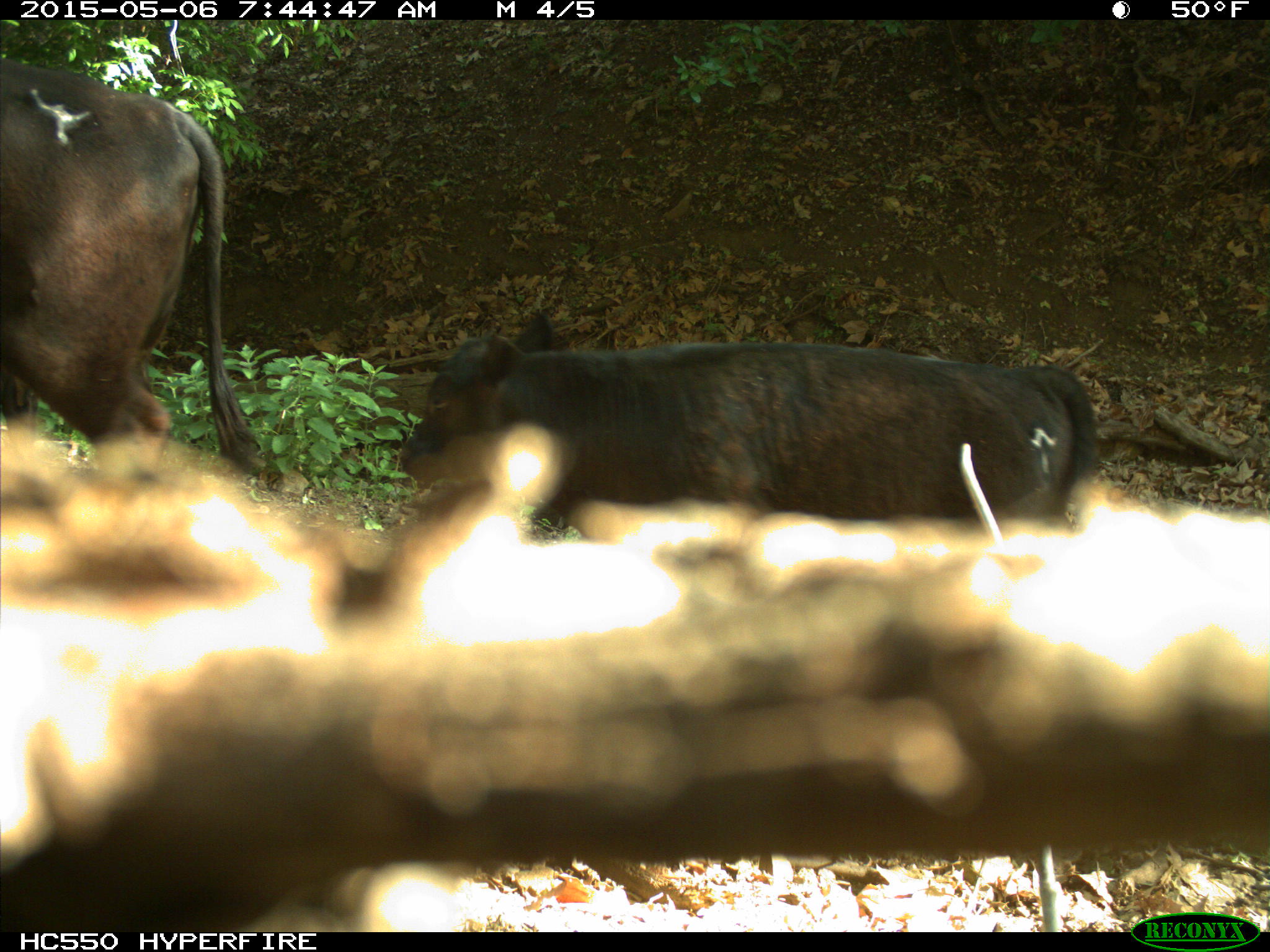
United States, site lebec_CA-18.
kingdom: Animalia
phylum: Chordata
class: Mammalia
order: Artiodactyla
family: Bovidae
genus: Bos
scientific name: Bos taurus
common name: domestic cow